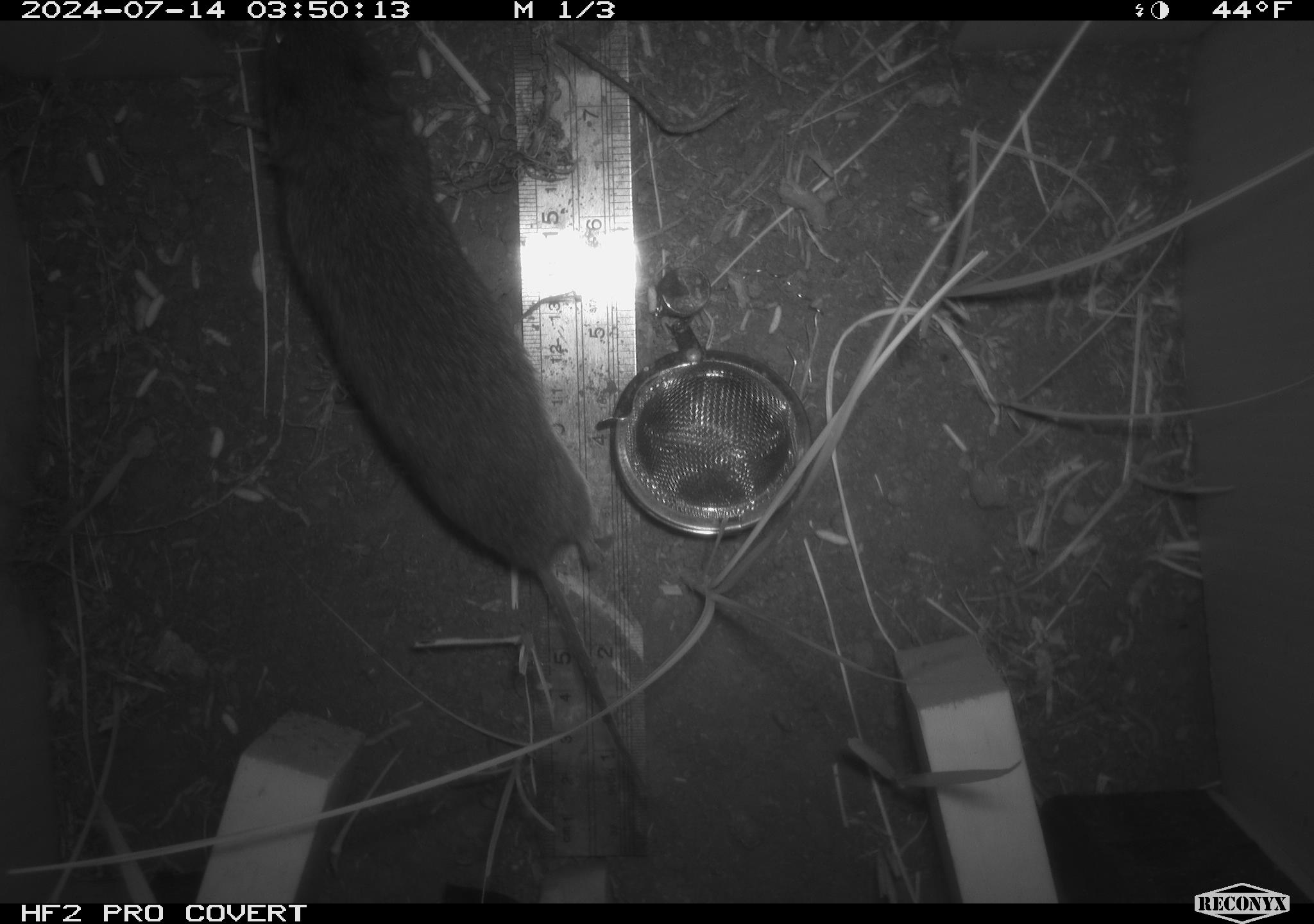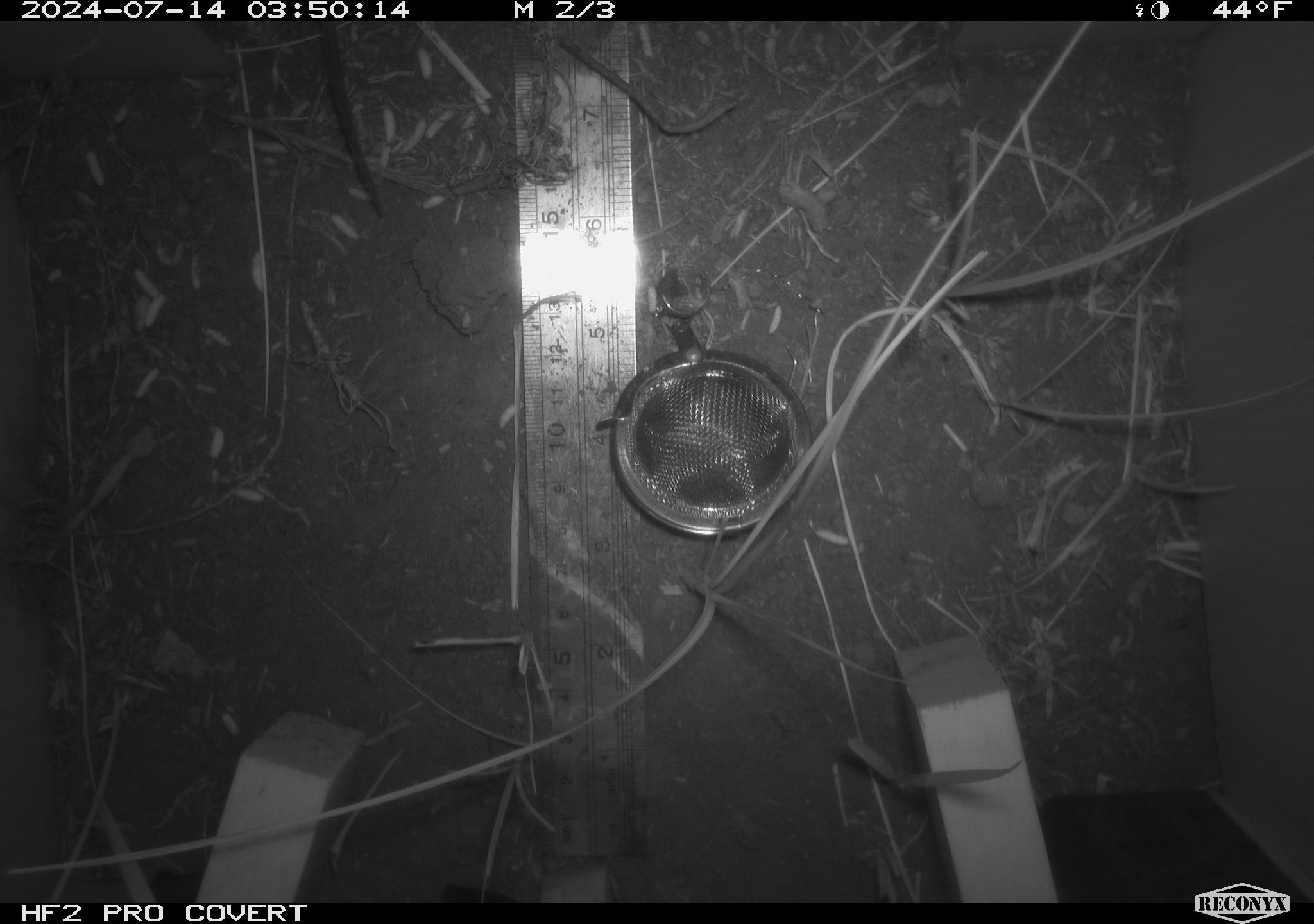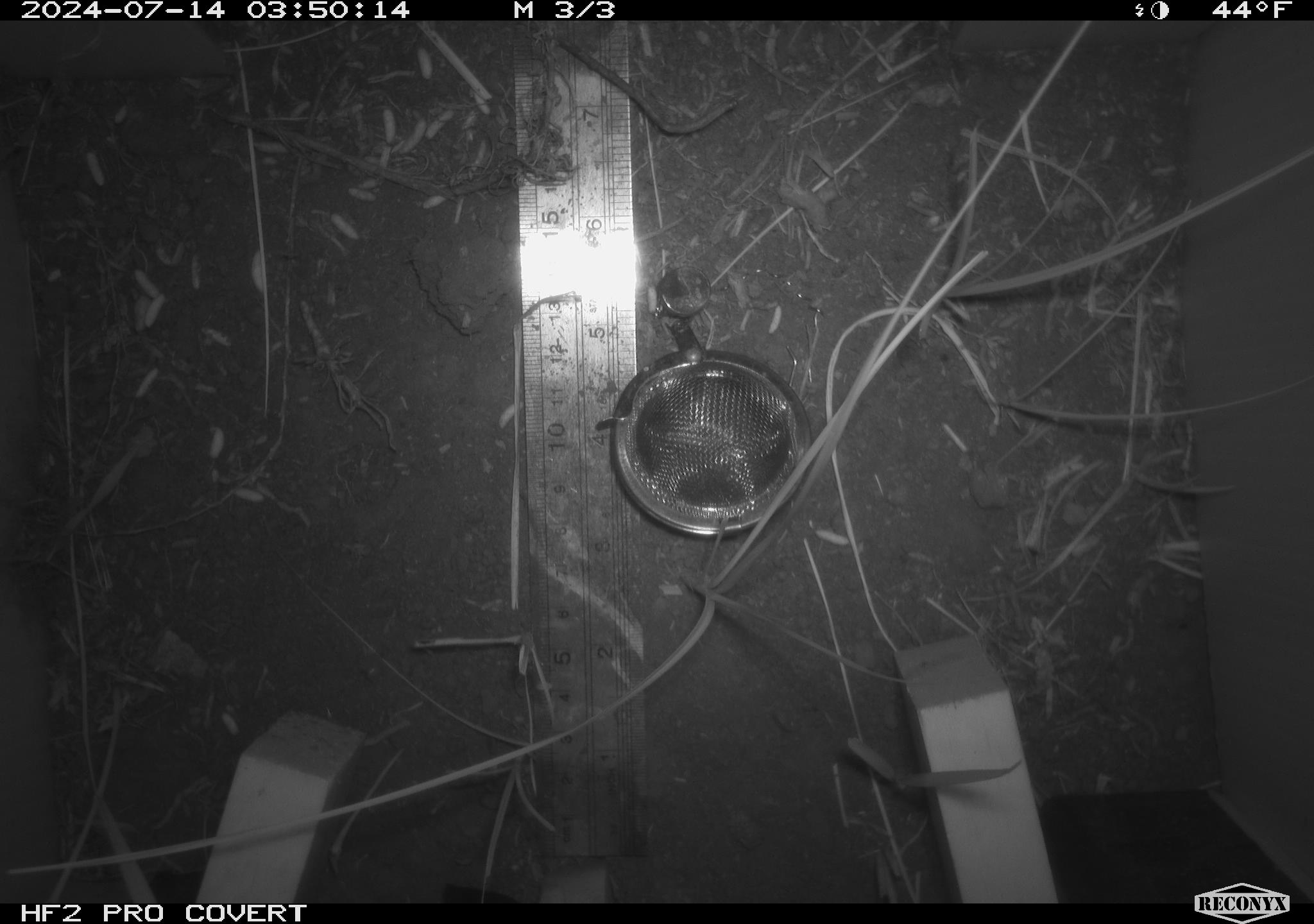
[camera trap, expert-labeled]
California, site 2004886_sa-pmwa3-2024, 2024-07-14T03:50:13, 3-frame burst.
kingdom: Animalia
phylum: Chordata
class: Mammalia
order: Rodentia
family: Cricetidae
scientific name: Arvicolinae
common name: voles, lemmings, and muskrats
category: arvicolinae subfamily